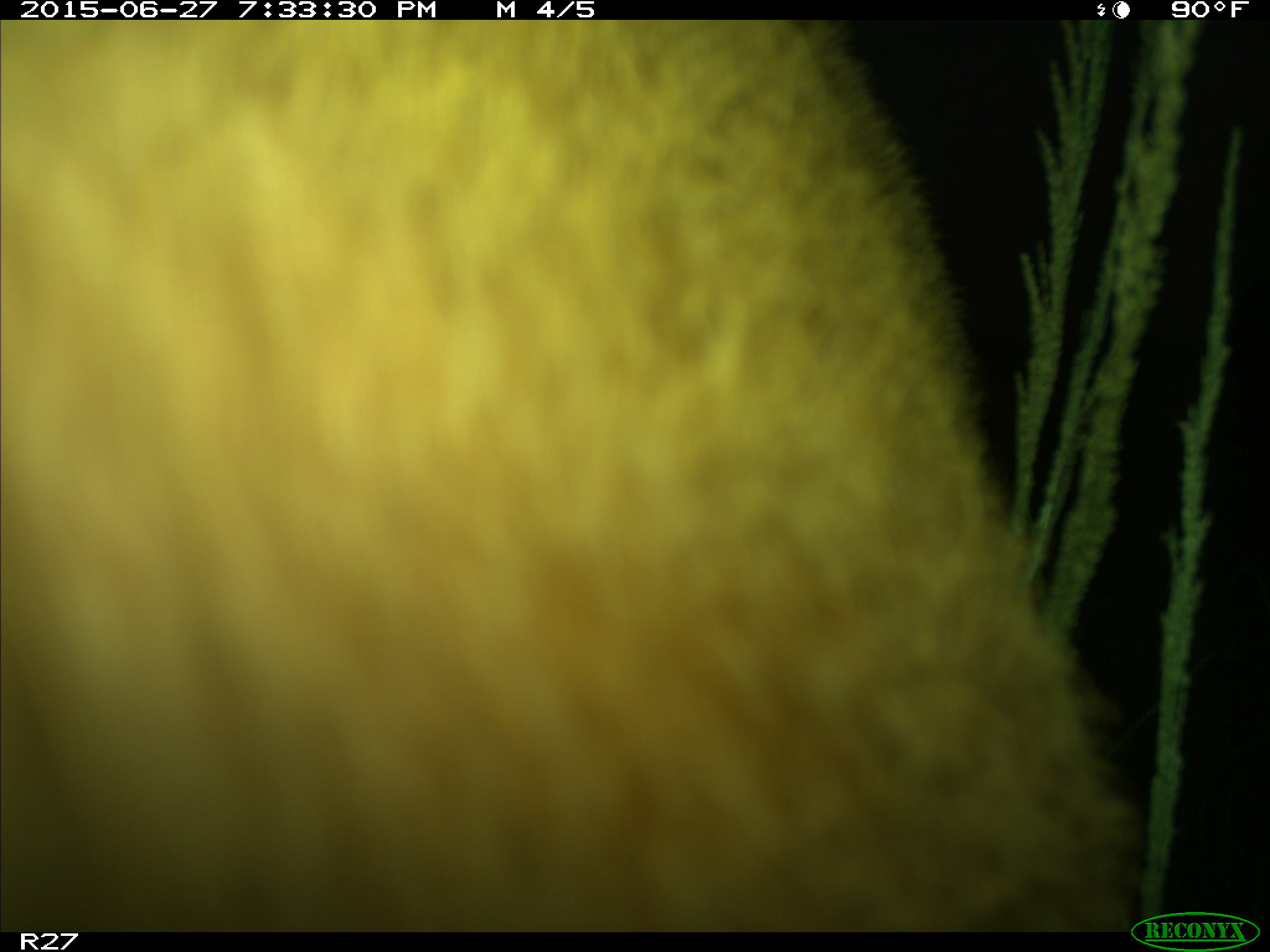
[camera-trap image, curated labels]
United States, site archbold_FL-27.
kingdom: Animalia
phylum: Chordata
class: Mammalia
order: Artiodactyla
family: Bovidae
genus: Bos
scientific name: Bos taurus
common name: domestic cow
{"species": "Bos taurus (domestic cow)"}